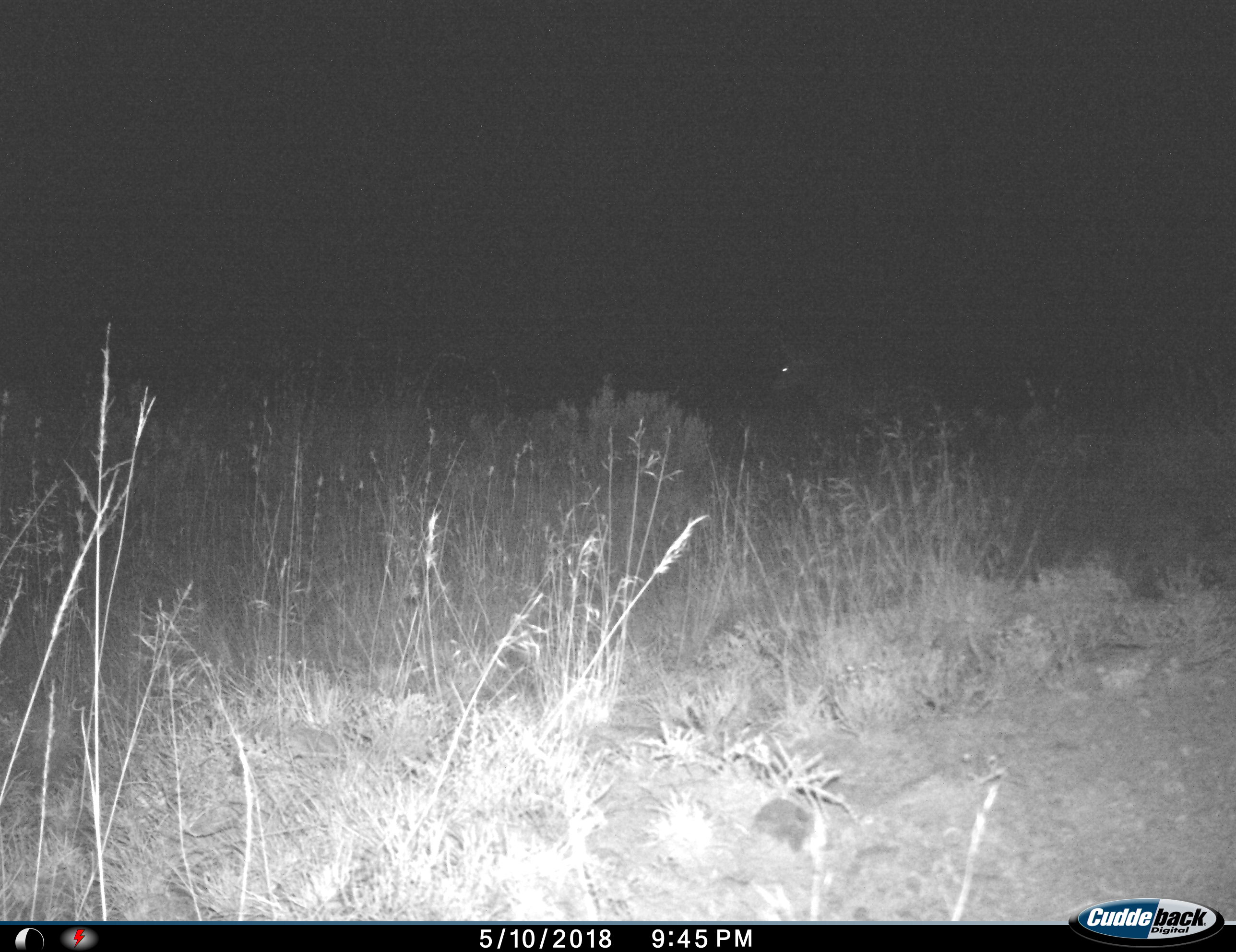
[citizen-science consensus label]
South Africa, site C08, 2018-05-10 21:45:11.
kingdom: Animalia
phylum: Chordata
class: Mammalia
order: Perissodactyla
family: Equidae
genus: Equus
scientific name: Equus zebra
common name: mountain zebra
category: zebramountain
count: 1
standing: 50%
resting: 0%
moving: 50%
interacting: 0%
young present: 0%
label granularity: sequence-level